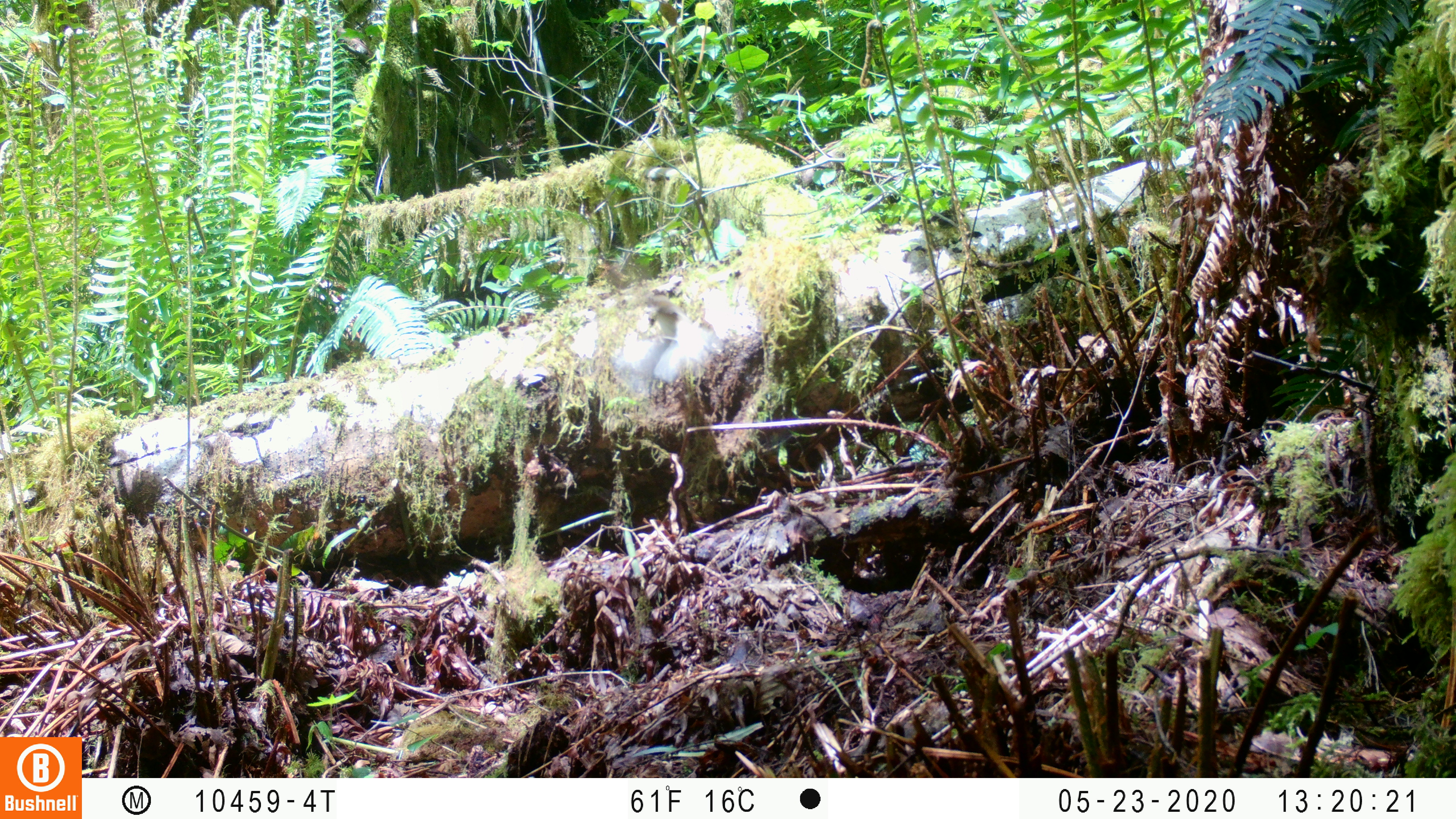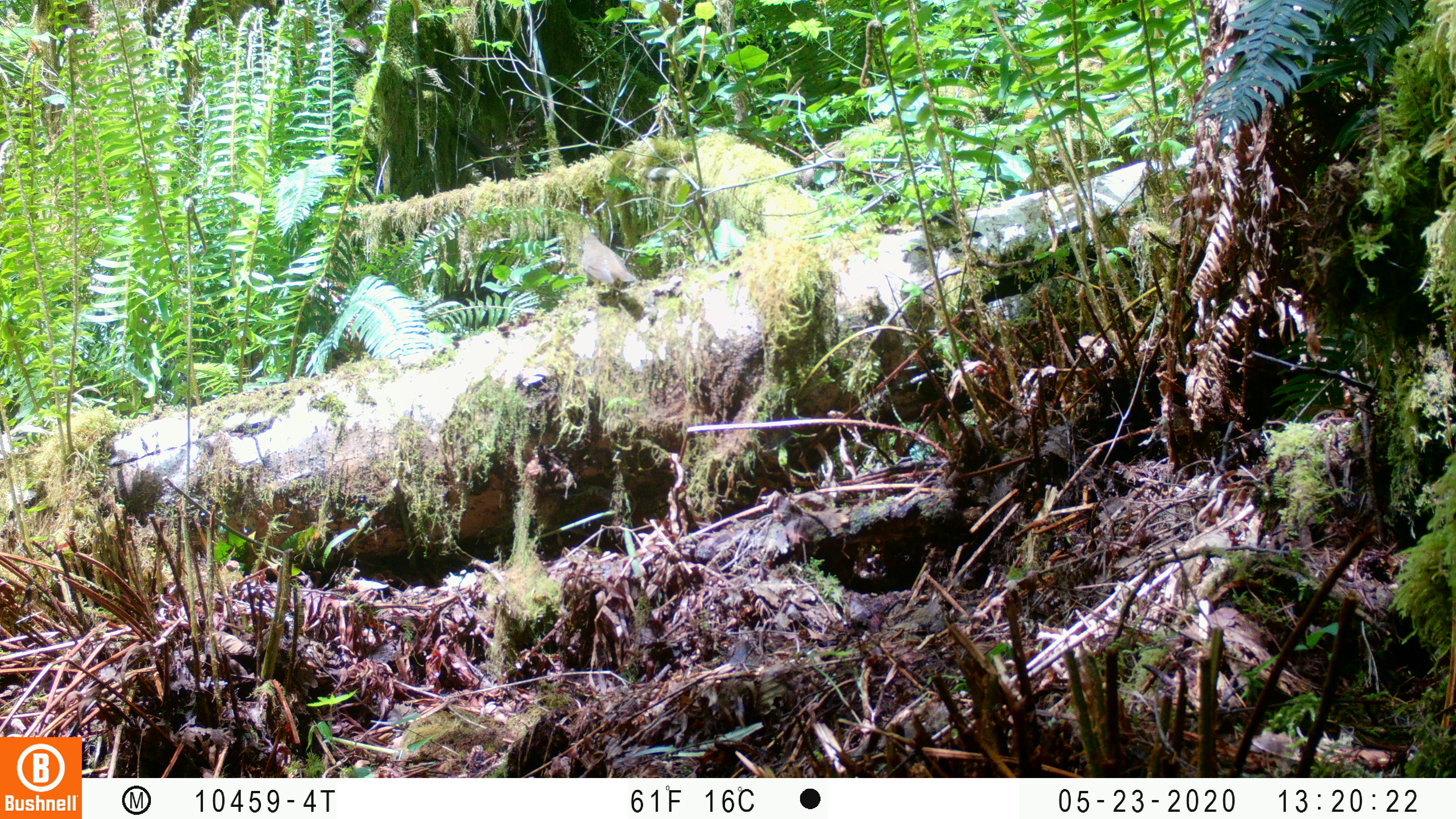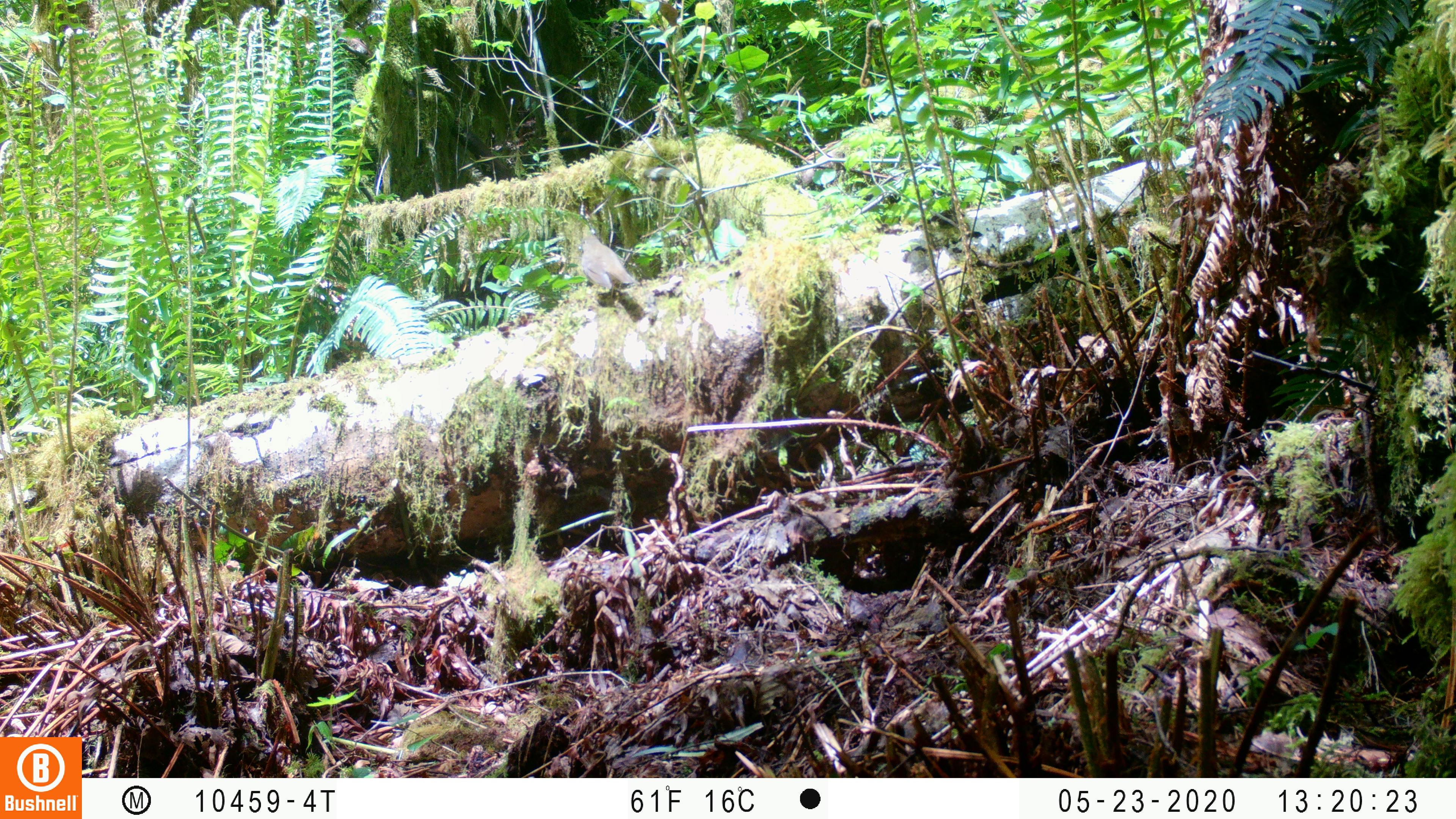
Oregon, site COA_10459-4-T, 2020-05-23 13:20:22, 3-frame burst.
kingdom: Animalia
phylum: Chordata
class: Aves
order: Passeriformes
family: Turdidae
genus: Catharus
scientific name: Catharus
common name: brown thrushes and nightingale-thrushes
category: catharus species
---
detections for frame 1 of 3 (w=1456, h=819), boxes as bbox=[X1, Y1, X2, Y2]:
catharus species: bbox=[619, 290, 721, 395]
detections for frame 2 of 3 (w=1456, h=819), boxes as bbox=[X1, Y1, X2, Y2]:
catharus species: bbox=[572, 235, 648, 296]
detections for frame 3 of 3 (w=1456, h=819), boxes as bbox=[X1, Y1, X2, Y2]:
catharus species: bbox=[570, 234, 641, 294]